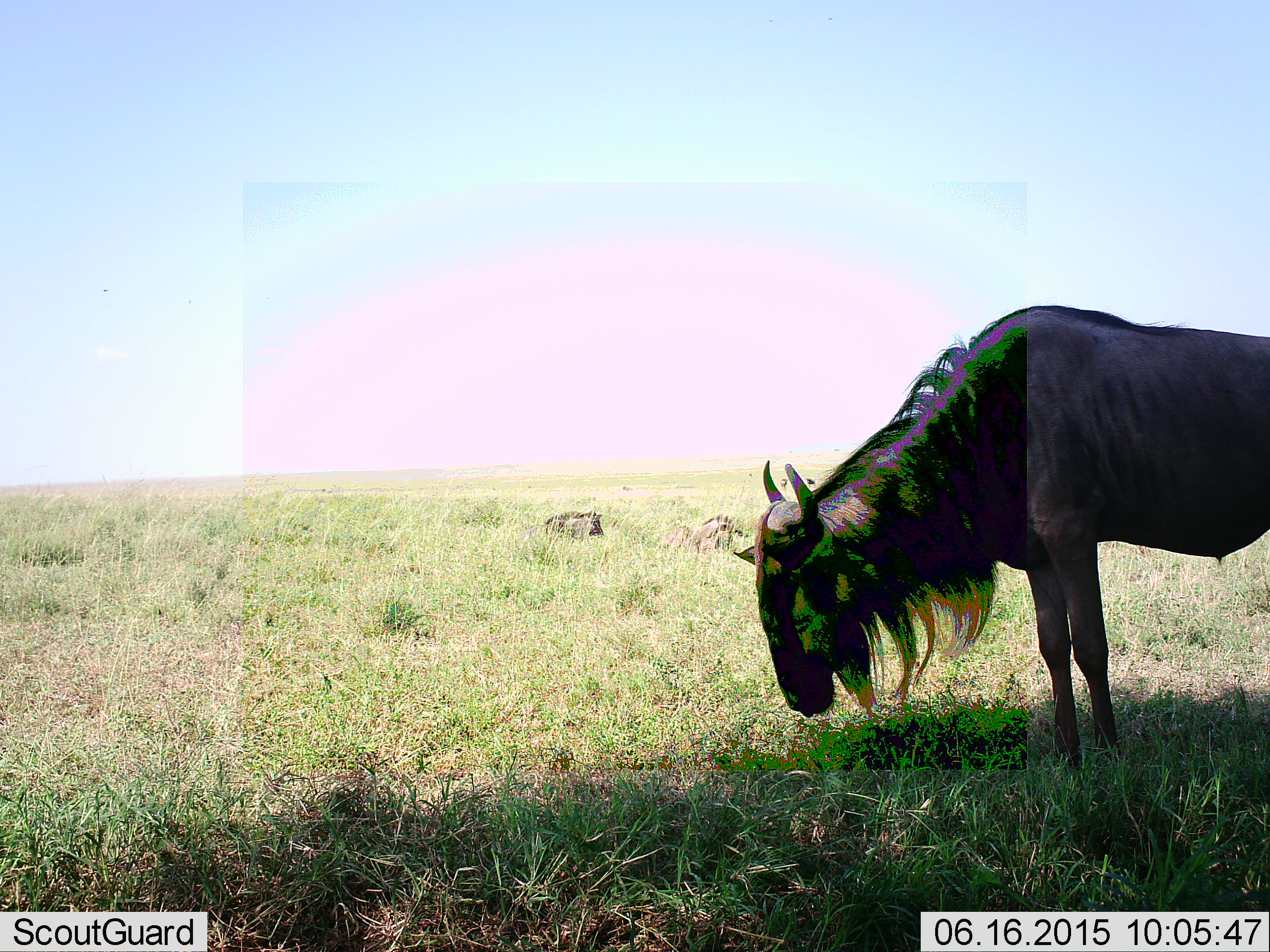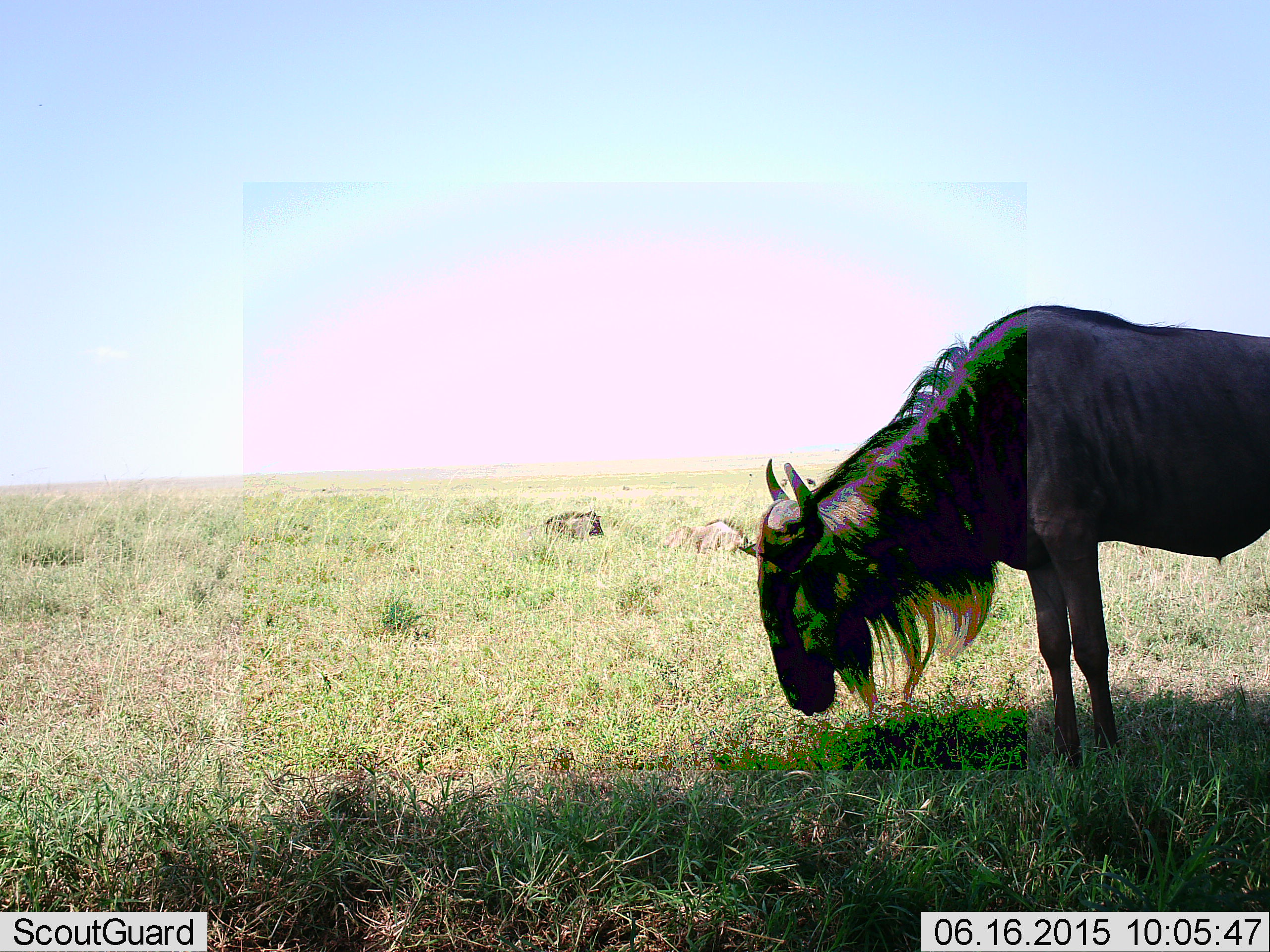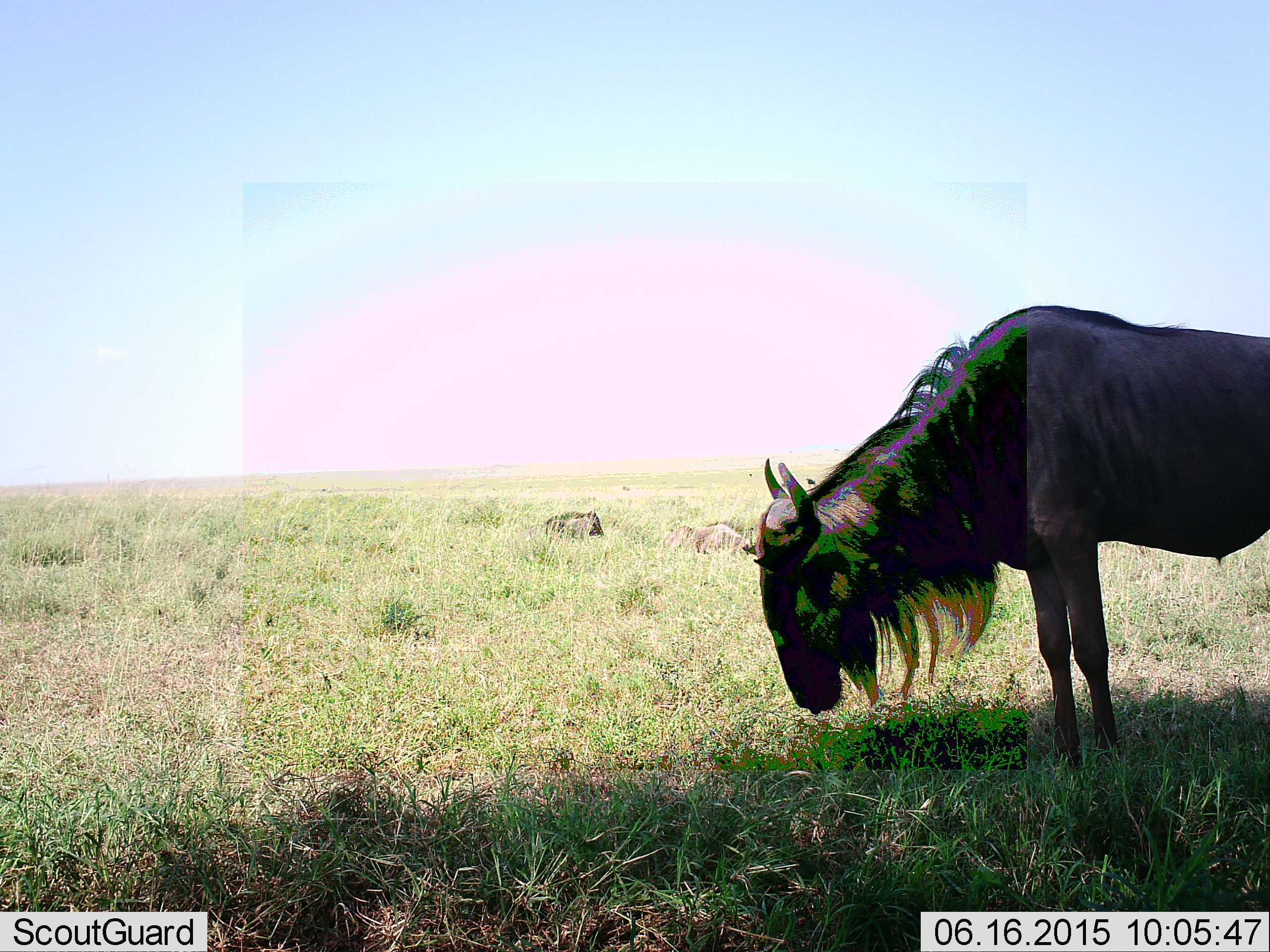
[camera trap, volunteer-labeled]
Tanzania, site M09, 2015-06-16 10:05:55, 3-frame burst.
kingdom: Animalia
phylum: Chordata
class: Mammalia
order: Artiodactyla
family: Bovidae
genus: Connochaetes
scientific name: Connochaetes taurinus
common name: blue wildebeest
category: wildebeest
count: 3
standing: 80%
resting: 40%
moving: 0%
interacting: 0%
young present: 0%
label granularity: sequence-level